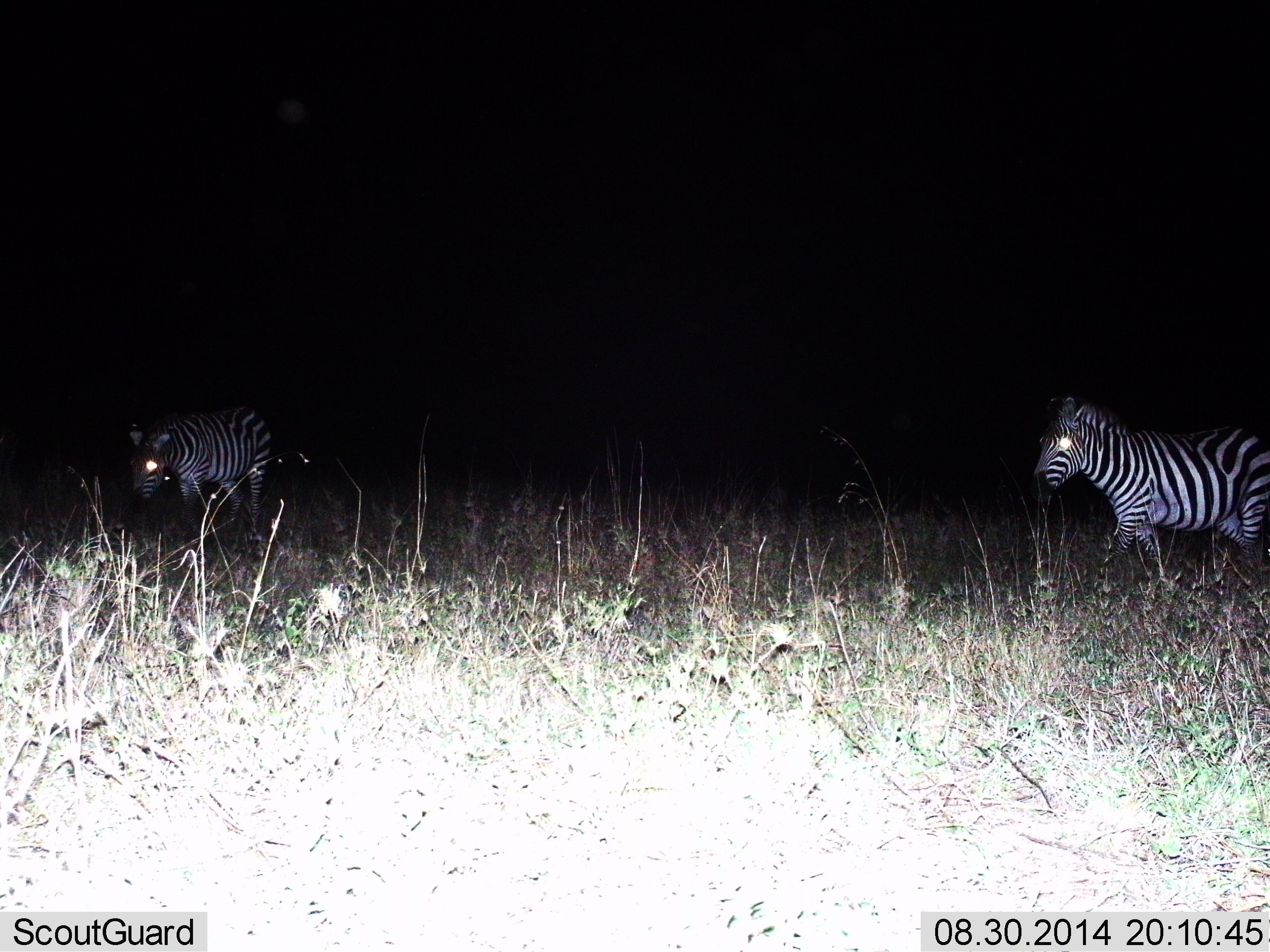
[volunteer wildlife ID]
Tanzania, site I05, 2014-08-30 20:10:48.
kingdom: Animalia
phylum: Chordata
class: Mammalia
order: Perissodactyla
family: Equidae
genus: Equus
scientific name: Equus quagga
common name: plains zebra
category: zebra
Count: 2.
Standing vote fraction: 50%.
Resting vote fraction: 0%.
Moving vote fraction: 50%.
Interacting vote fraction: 0%.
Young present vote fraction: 0%.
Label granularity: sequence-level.